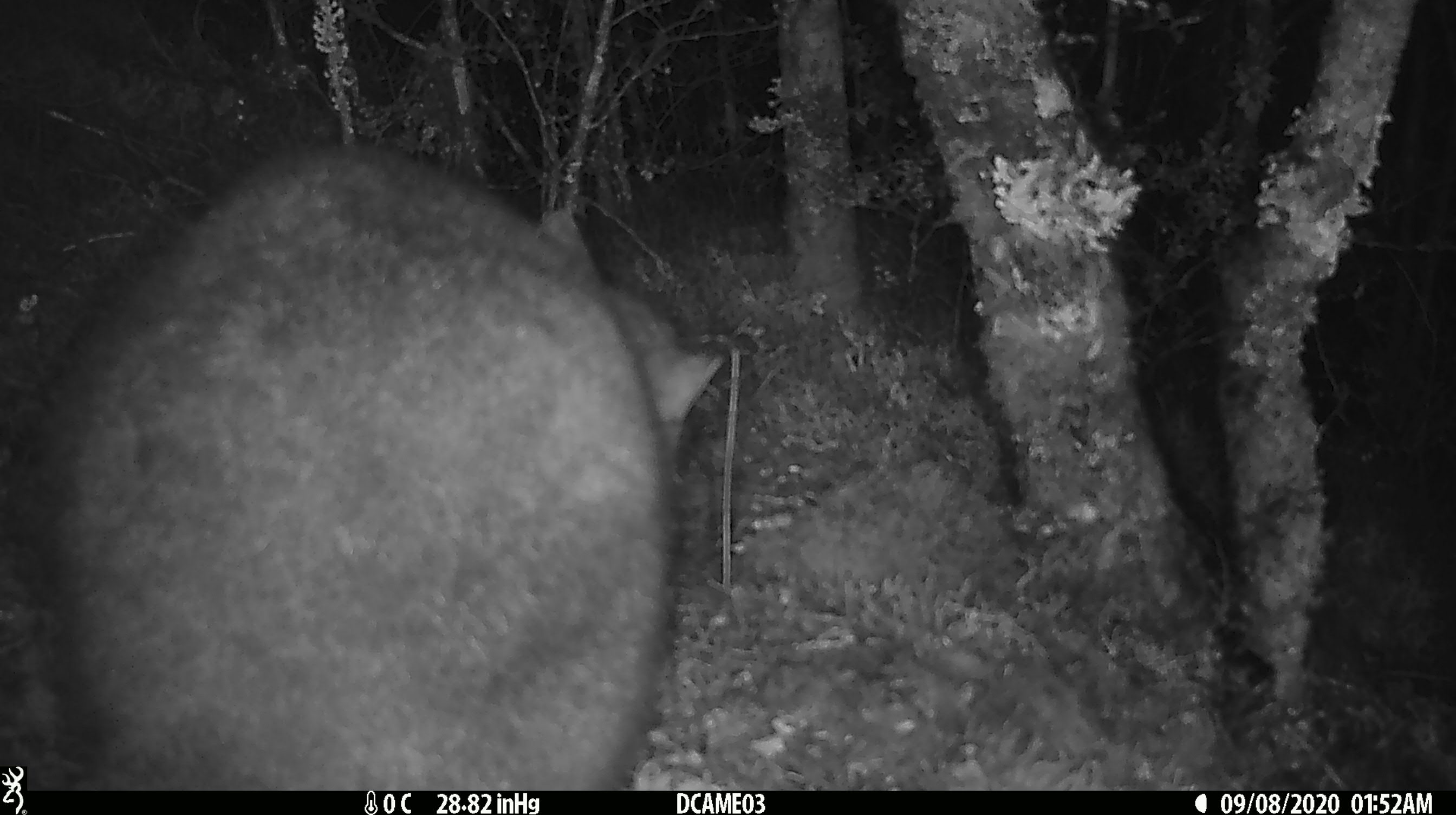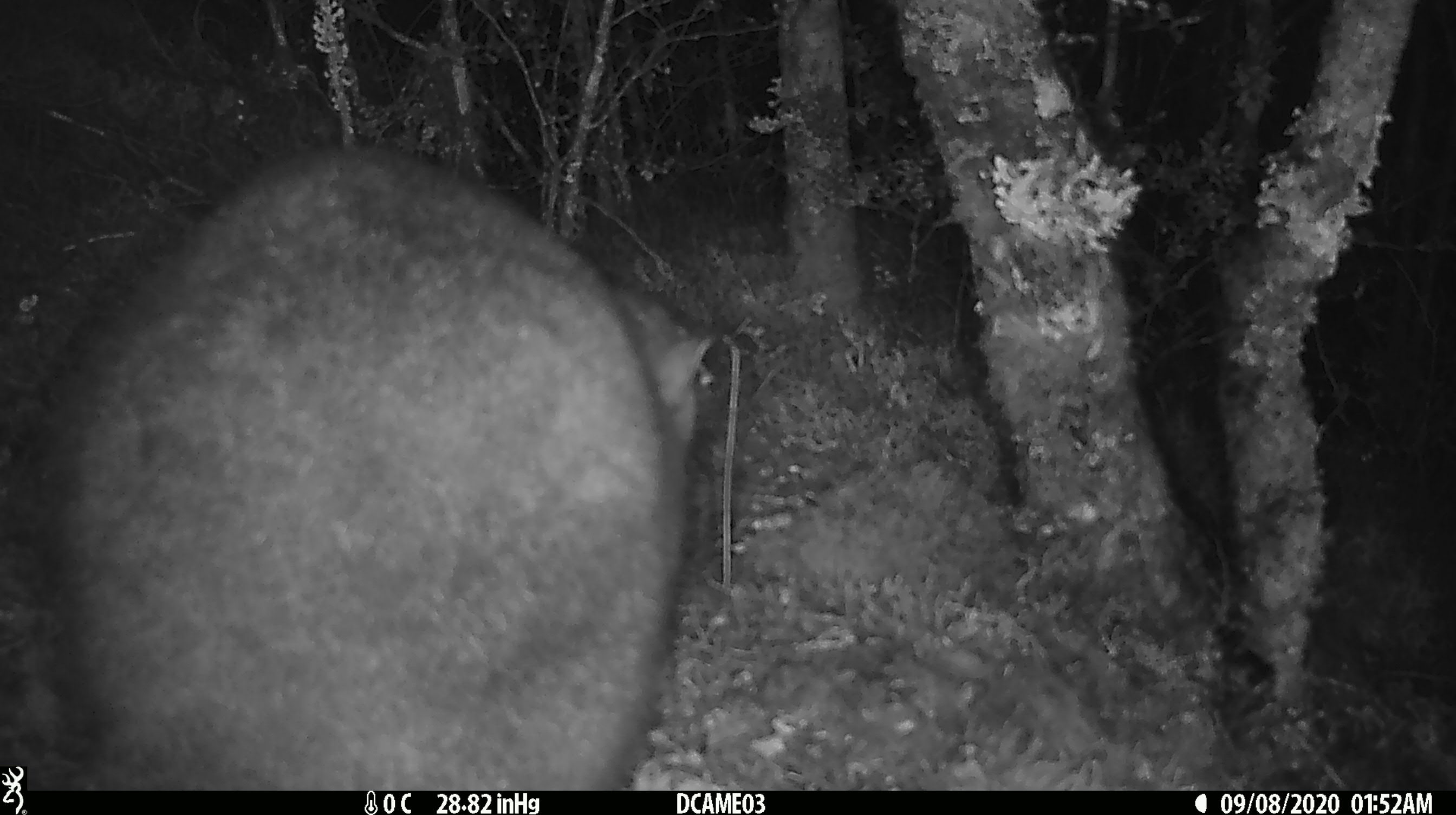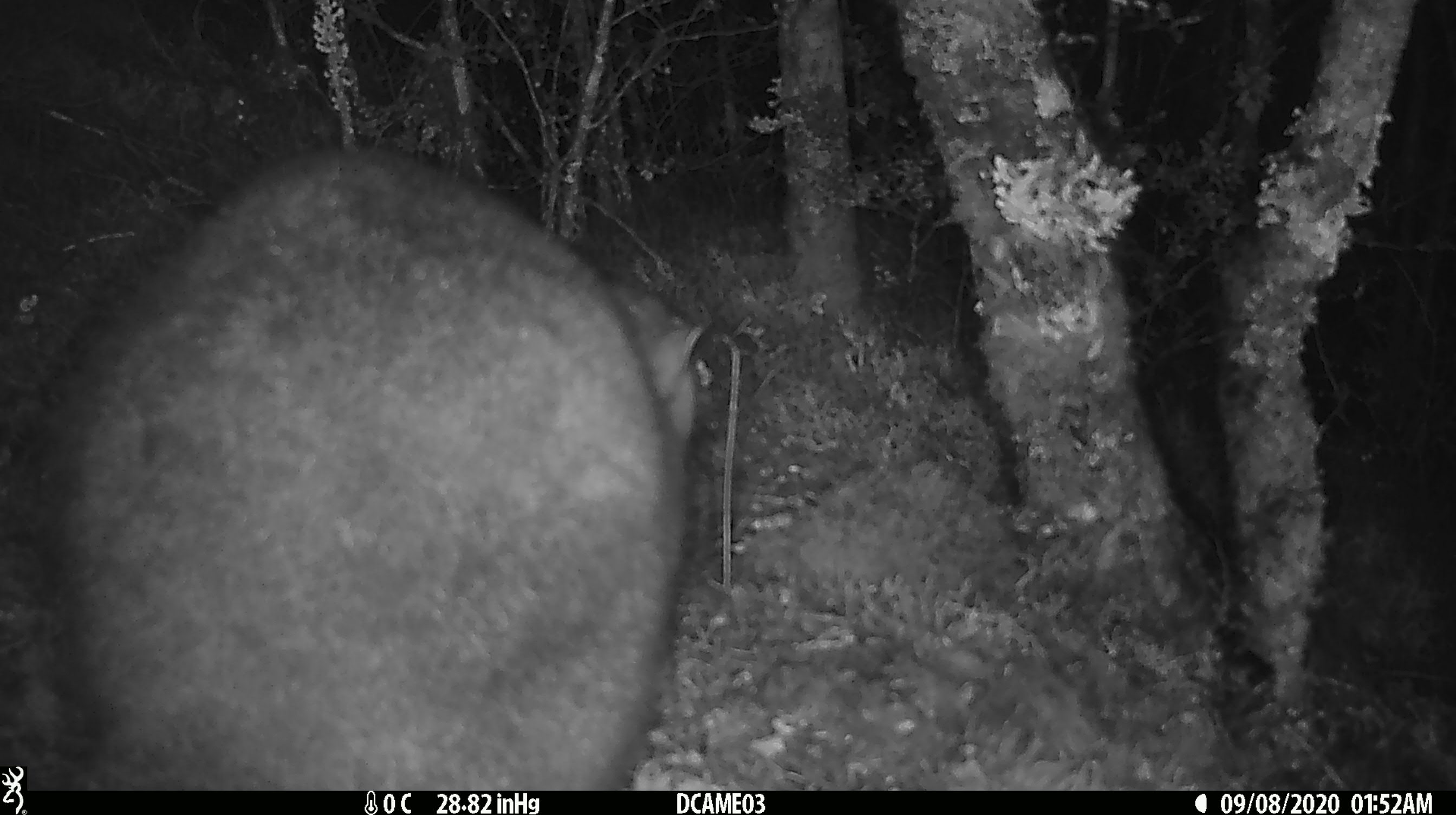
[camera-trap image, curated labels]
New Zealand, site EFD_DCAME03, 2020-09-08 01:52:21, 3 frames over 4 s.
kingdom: Animalia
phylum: Chordata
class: Mammalia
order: Diprotodontia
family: Phalangeridae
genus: Trichosurus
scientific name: Trichosurus vulpecula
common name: common brushtail possum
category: possum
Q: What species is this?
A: Possum (common brushtail possum) (Trichosurus vulpecula).